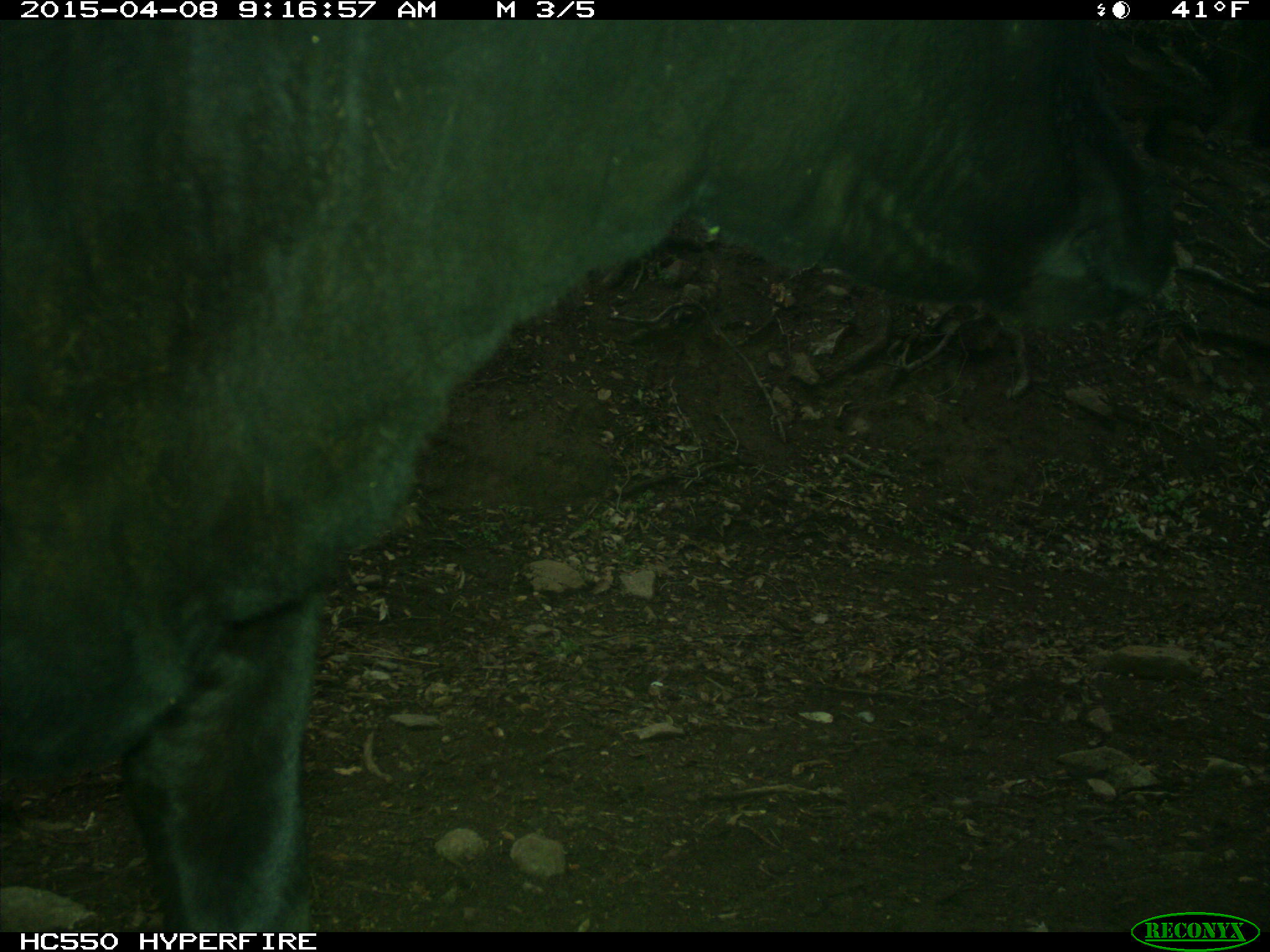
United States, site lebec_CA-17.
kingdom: Animalia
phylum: Chordata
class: Mammalia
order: Artiodactyla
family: Bovidae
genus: Bos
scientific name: Bos taurus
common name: domestic cow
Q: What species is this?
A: Bos taurus (domestic cow).